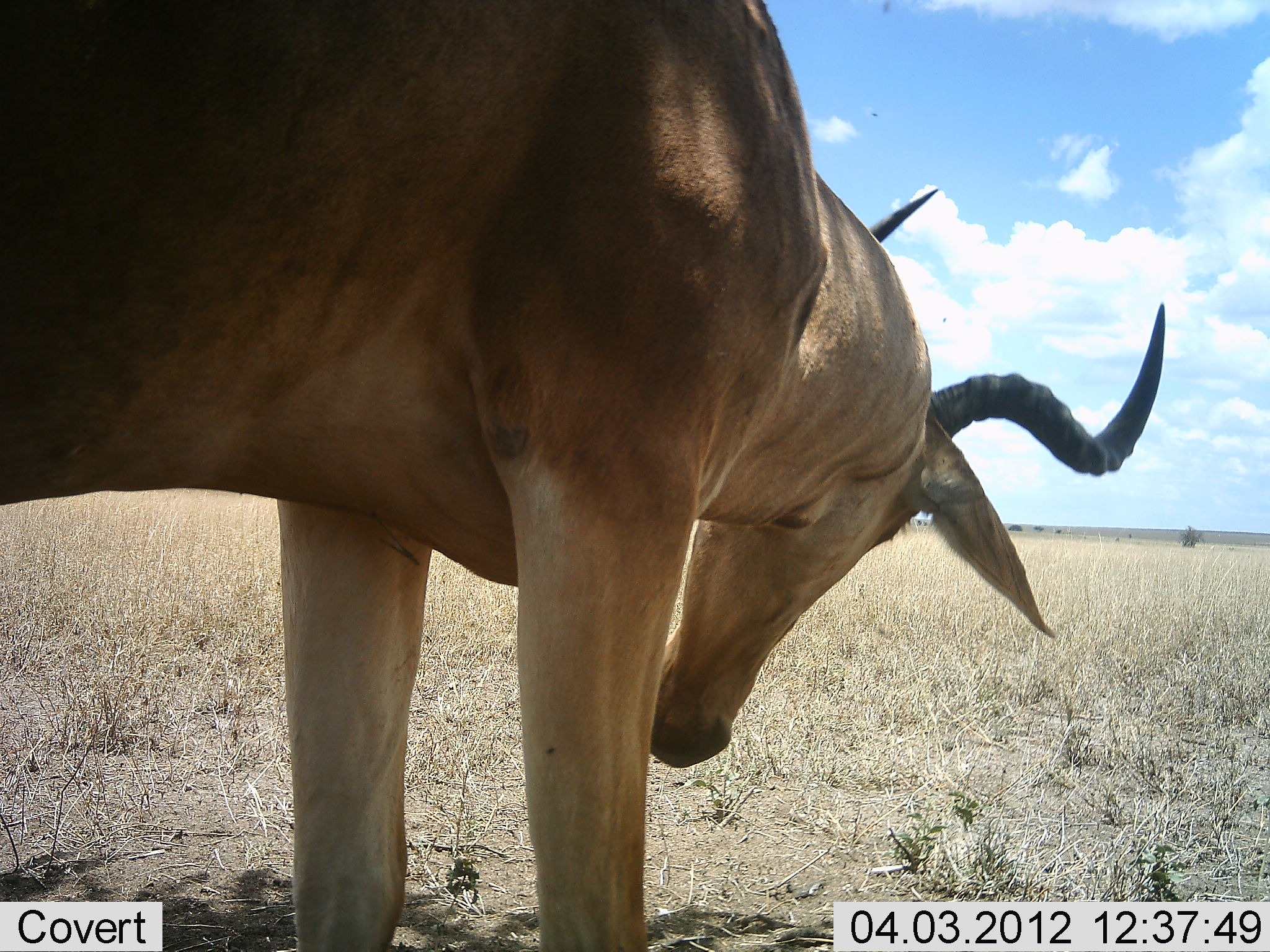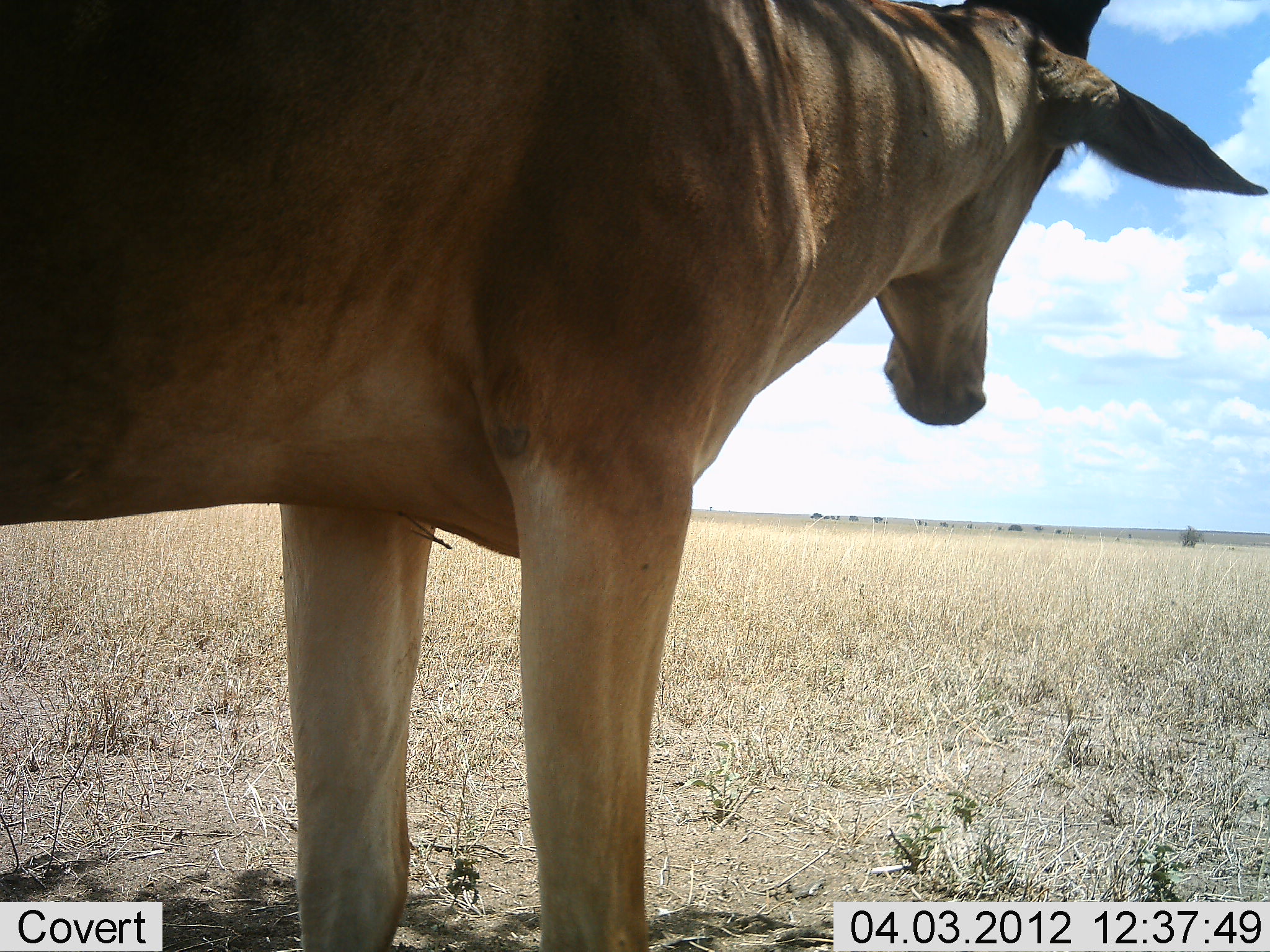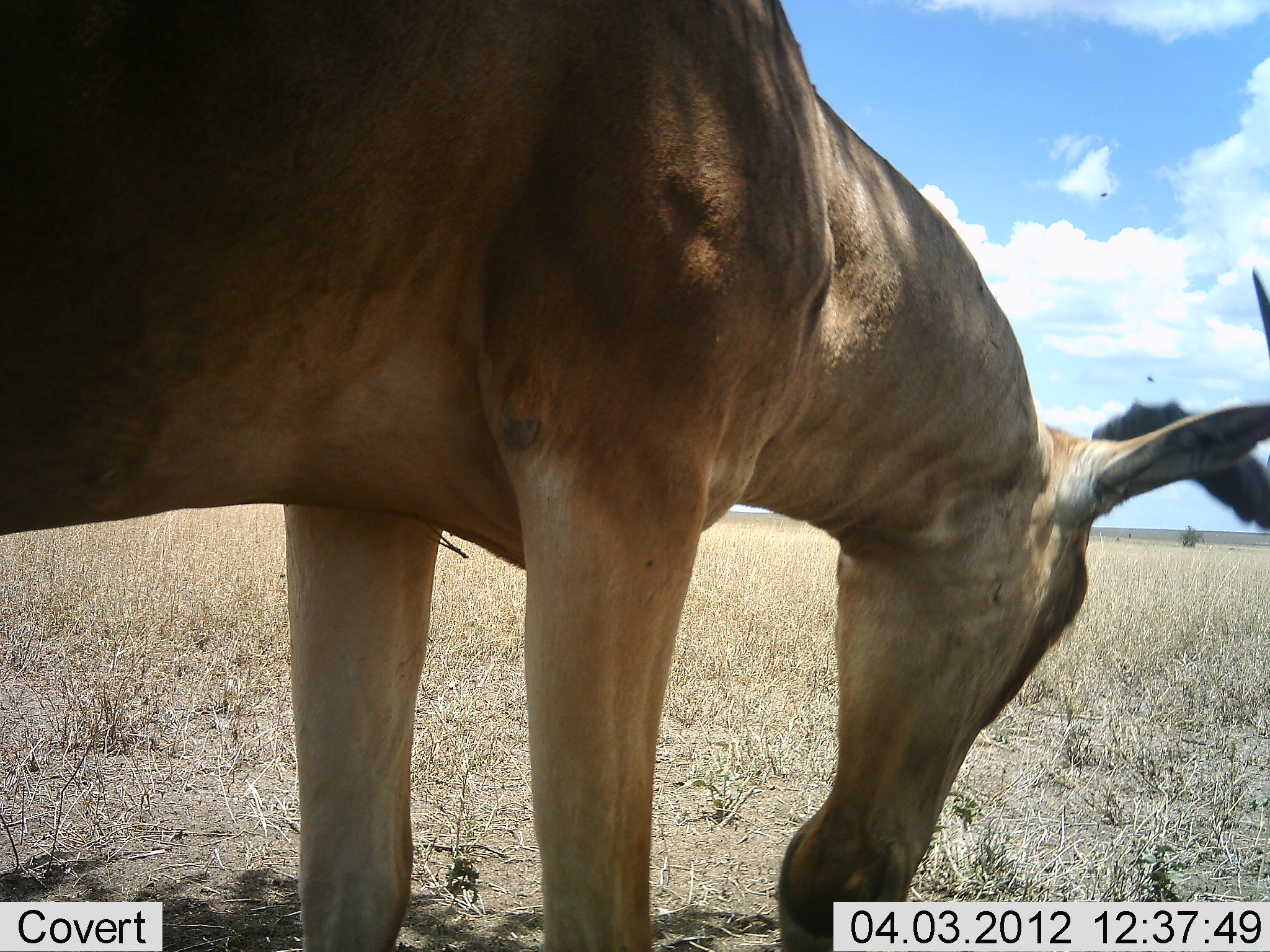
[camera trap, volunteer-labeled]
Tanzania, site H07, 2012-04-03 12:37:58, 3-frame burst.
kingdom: Animalia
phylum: Chordata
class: Mammalia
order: Artiodactyla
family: Bovidae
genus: Alcelaphus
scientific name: Alcelaphus buselaphus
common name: hartebeest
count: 1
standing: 96%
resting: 4%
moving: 8%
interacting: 4%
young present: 0%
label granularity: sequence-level